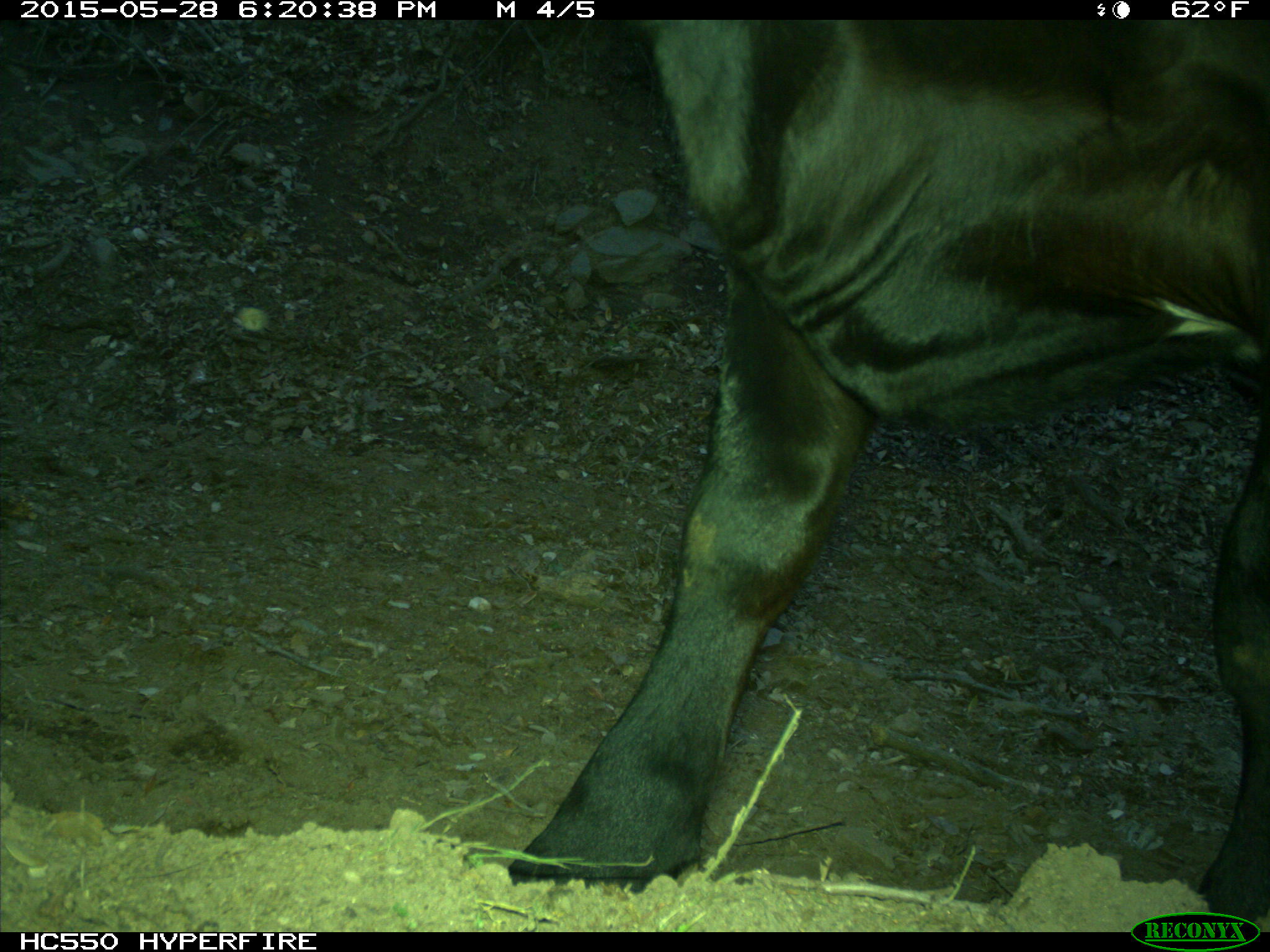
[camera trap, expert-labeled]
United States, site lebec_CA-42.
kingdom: Animalia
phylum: Chordata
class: Mammalia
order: Artiodactyla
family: Bovidae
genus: Bos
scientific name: Bos taurus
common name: domestic cow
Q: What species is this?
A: Bos taurus (domestic cow).